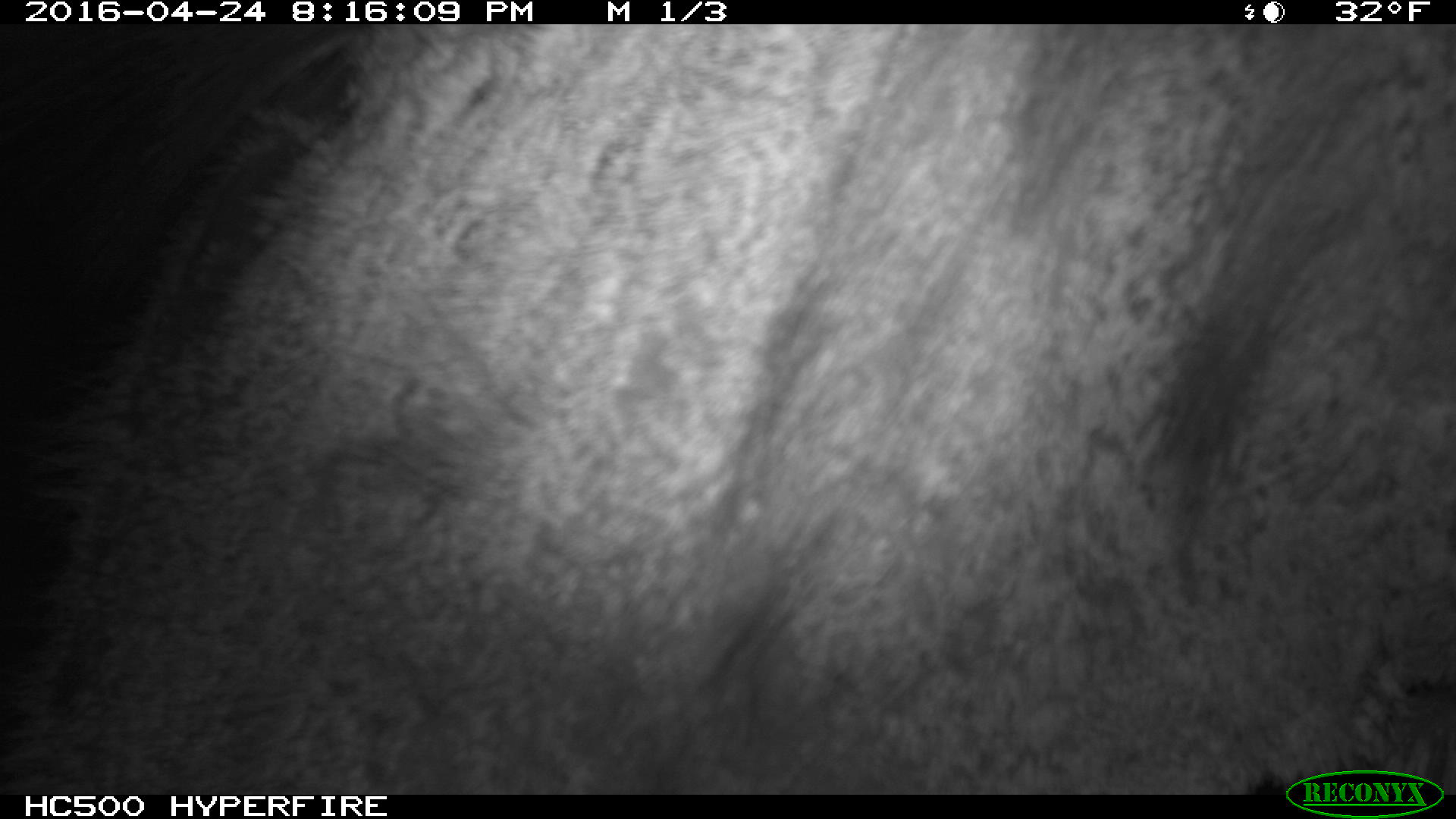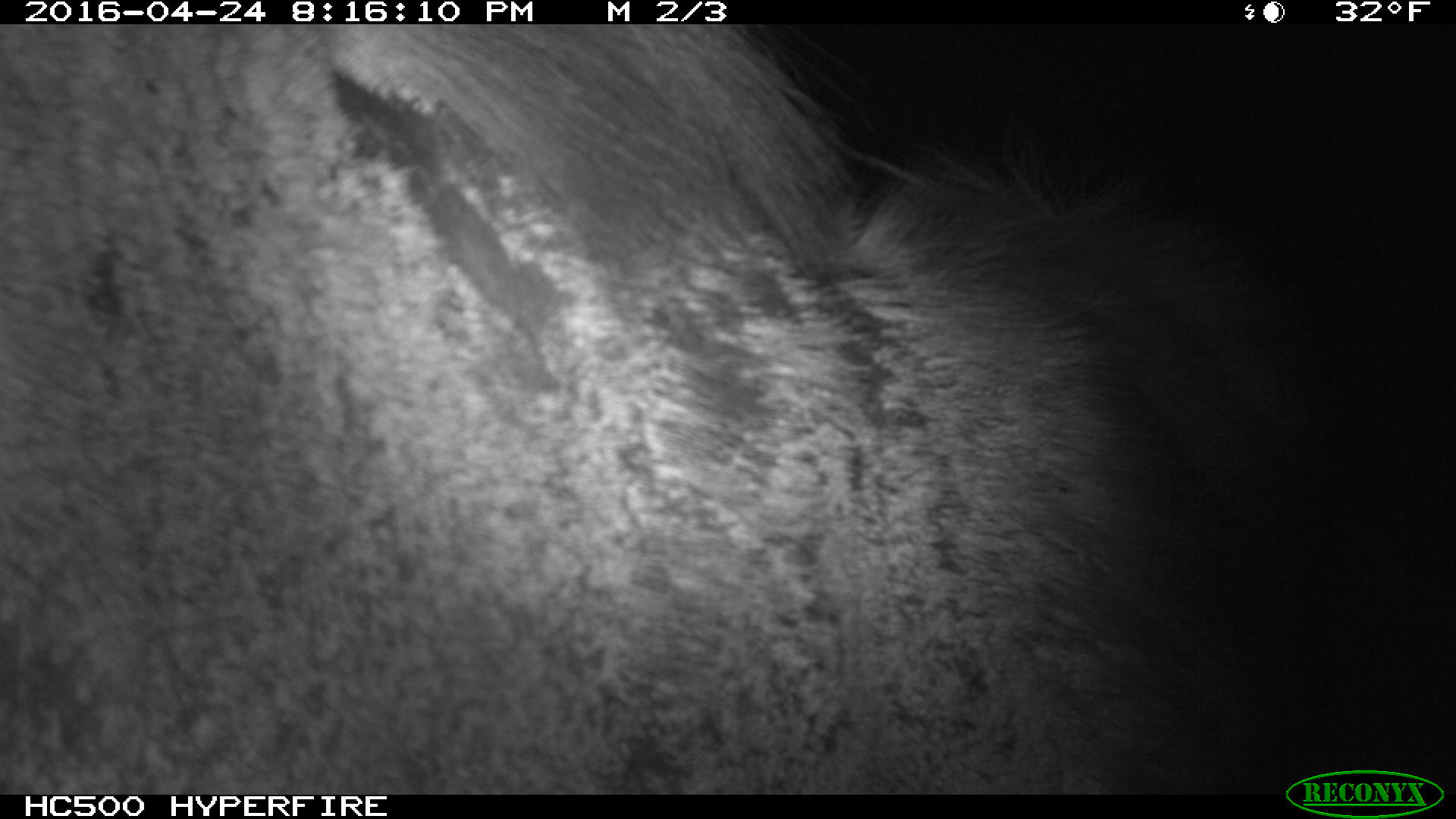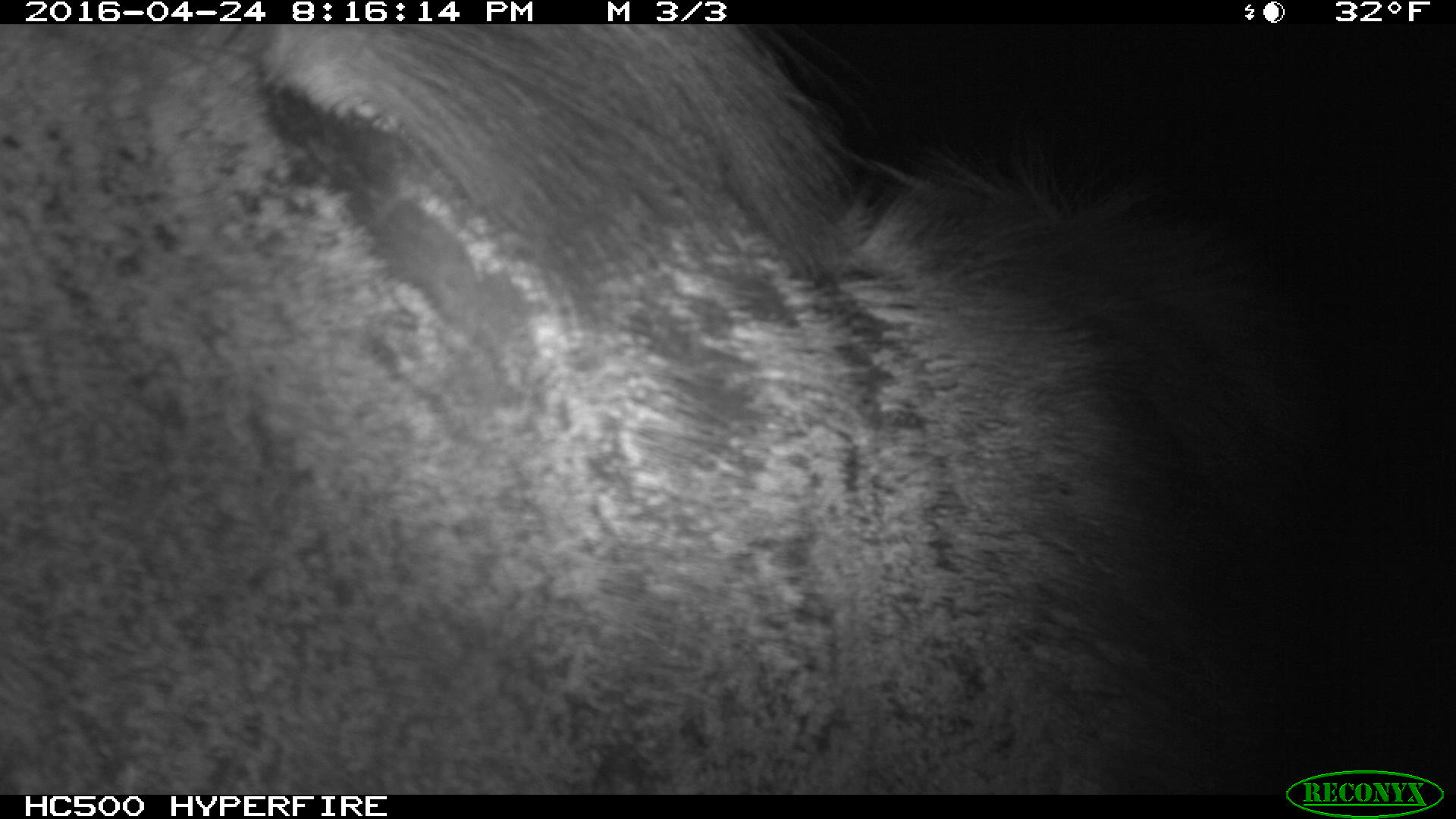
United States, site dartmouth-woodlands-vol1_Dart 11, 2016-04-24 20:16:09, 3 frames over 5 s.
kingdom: Animalia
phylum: Chordata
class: Mammalia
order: Artiodactyla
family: Cervidae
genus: Alces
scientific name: Alces alces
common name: moose